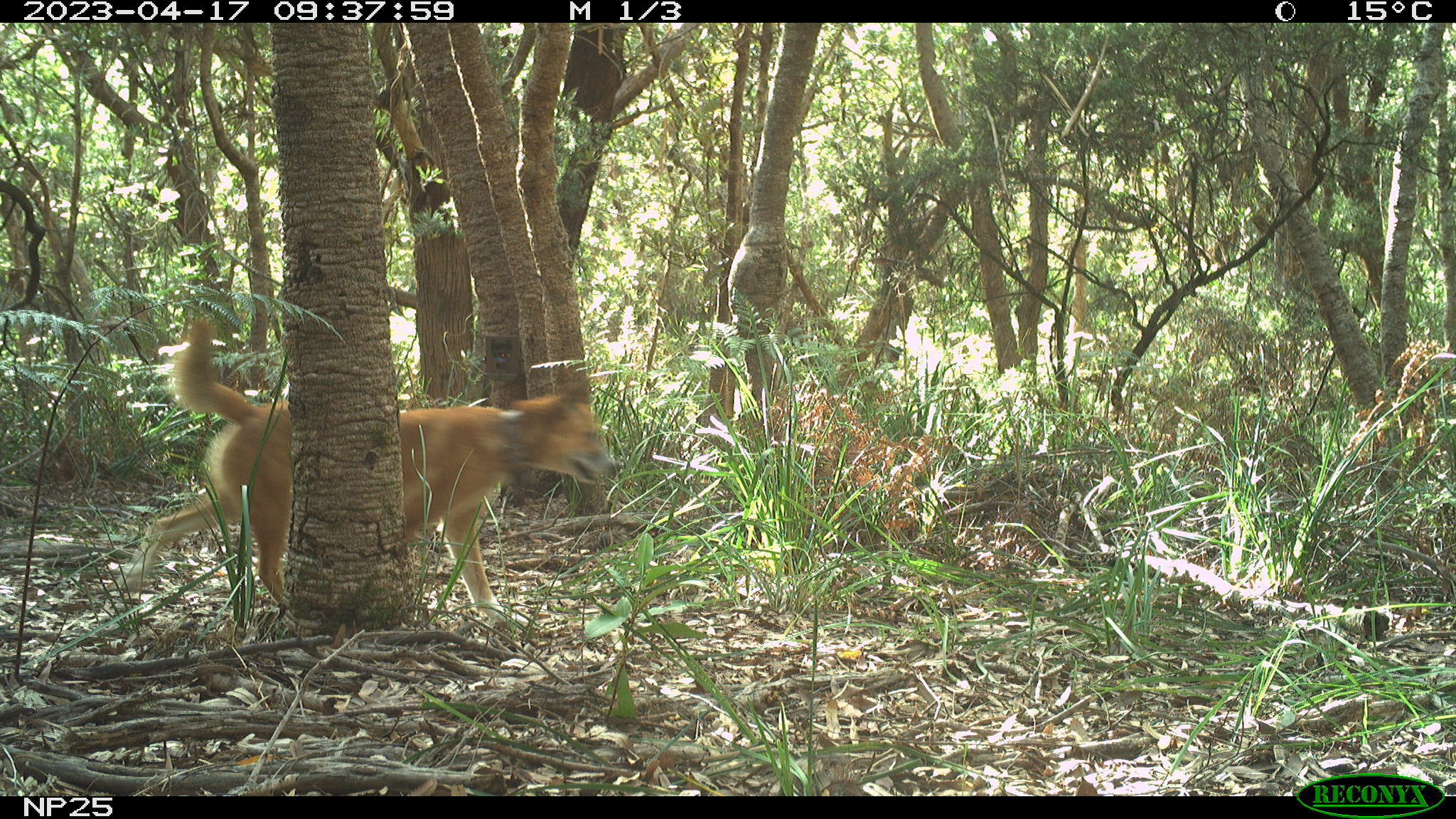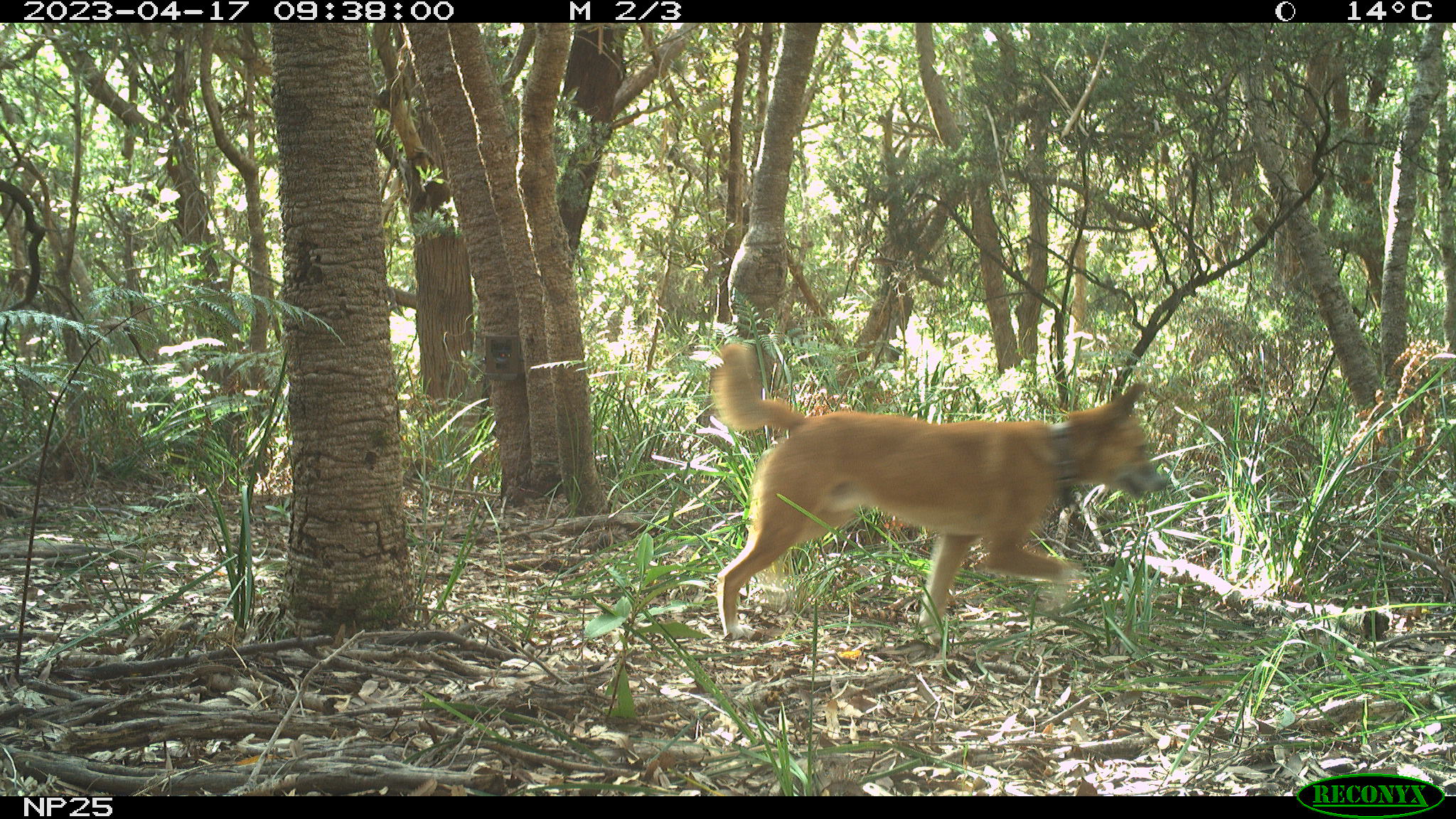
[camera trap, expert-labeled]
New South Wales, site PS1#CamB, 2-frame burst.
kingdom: Animalia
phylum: Chordata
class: Mammalia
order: Carnivora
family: Canidae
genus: Canis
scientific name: Canis familiaris dingo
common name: dingo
Dingo (Canis familiaris dingo).